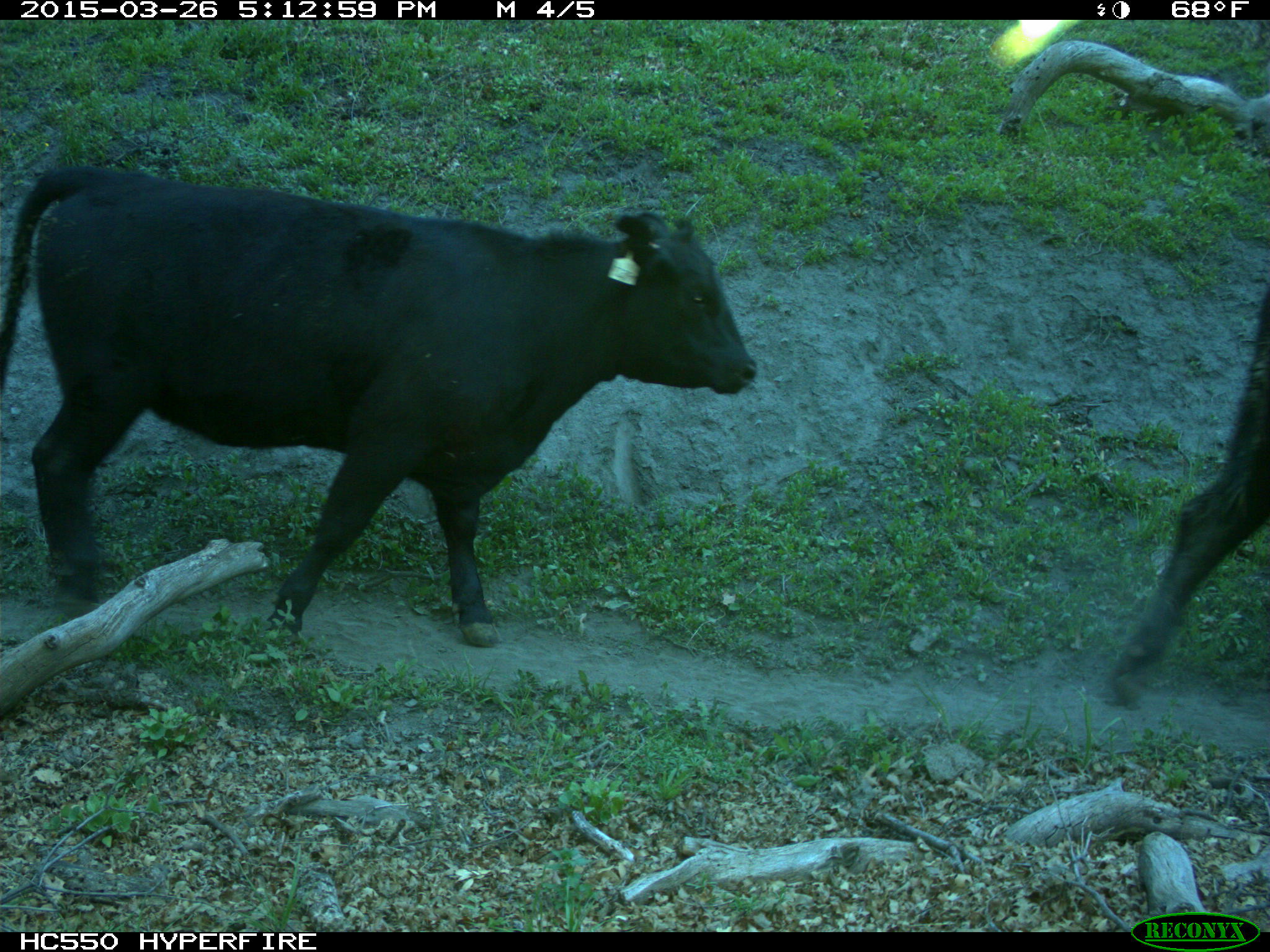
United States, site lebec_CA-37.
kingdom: Animalia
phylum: Chordata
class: Mammalia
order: Artiodactyla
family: Bovidae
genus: Bos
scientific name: Bos taurus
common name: domestic cow